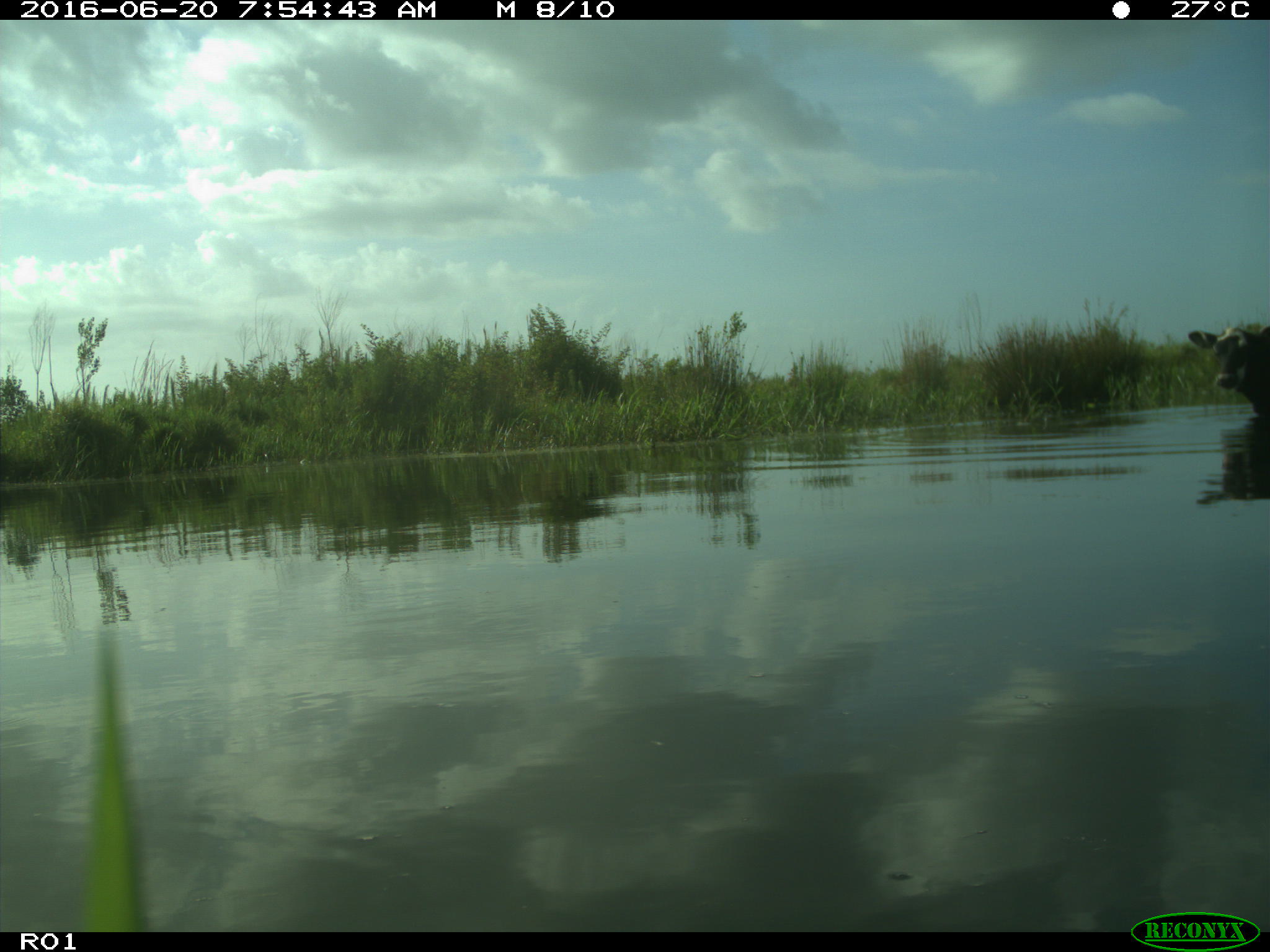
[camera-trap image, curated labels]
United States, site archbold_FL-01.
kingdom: Animalia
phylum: Chordata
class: Mammalia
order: Artiodactyla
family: Bovidae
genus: Bos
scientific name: Bos taurus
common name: domestic cow